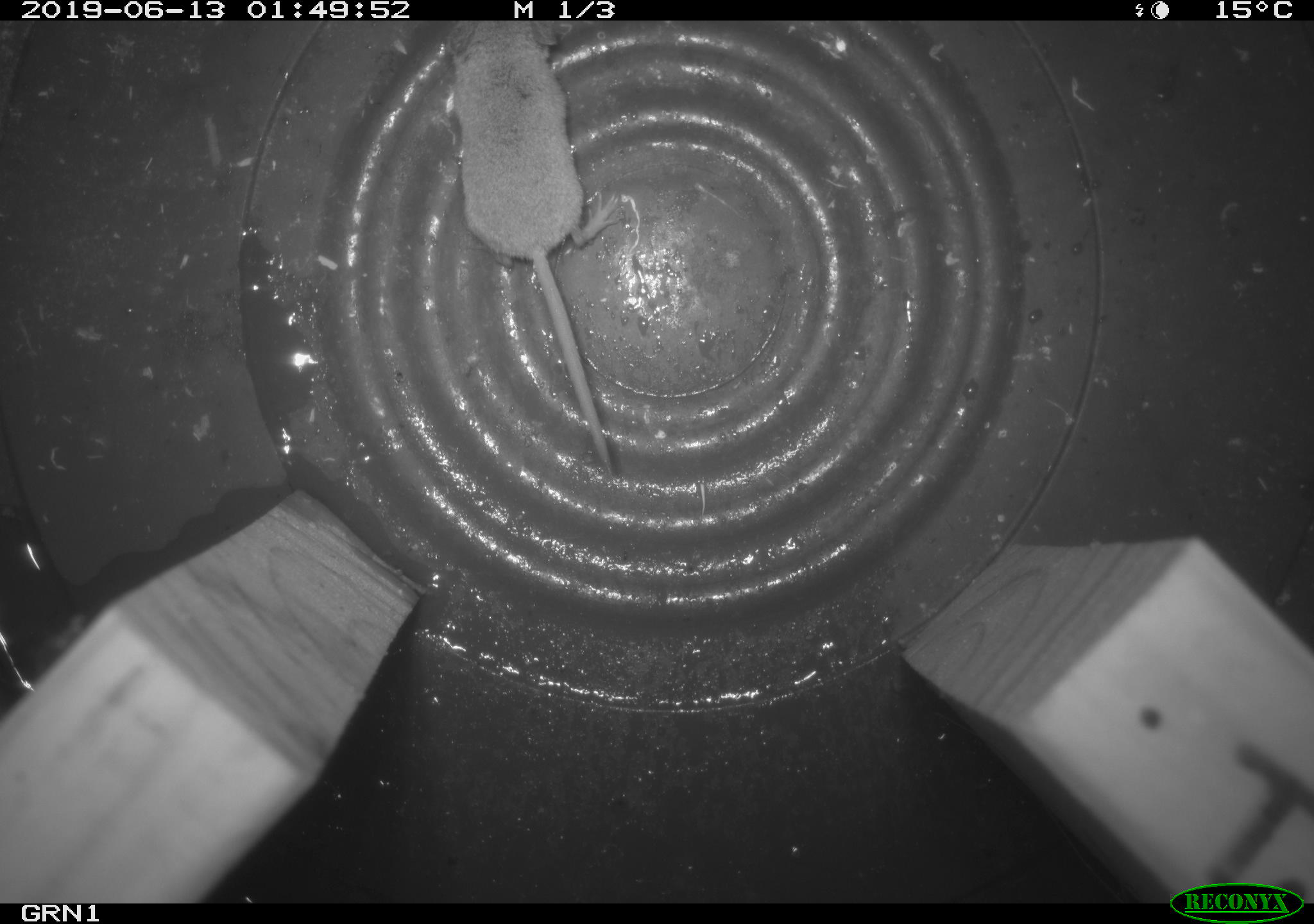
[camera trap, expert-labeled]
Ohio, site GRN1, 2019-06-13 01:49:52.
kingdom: Animalia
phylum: Chordata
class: Mammalia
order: Eulipotyphla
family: Soricidae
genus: Sorex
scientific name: Sorex cinereus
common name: masked shrew